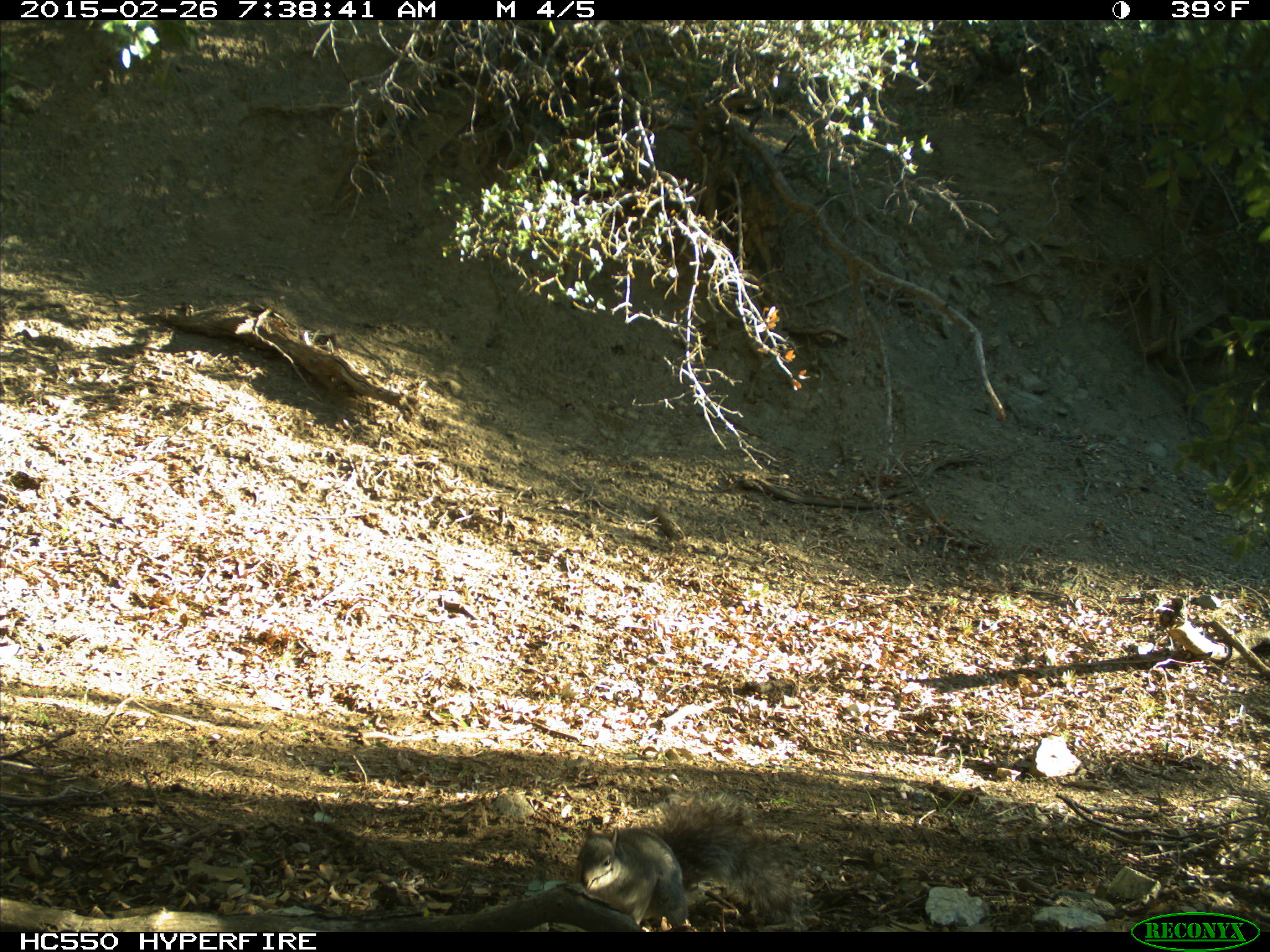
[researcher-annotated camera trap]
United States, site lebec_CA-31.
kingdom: Animalia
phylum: Chordata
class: Mammalia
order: Rodentia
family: Sciuridae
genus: Sciurus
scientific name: Sciurus carolinensis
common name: eastern gray squirrel